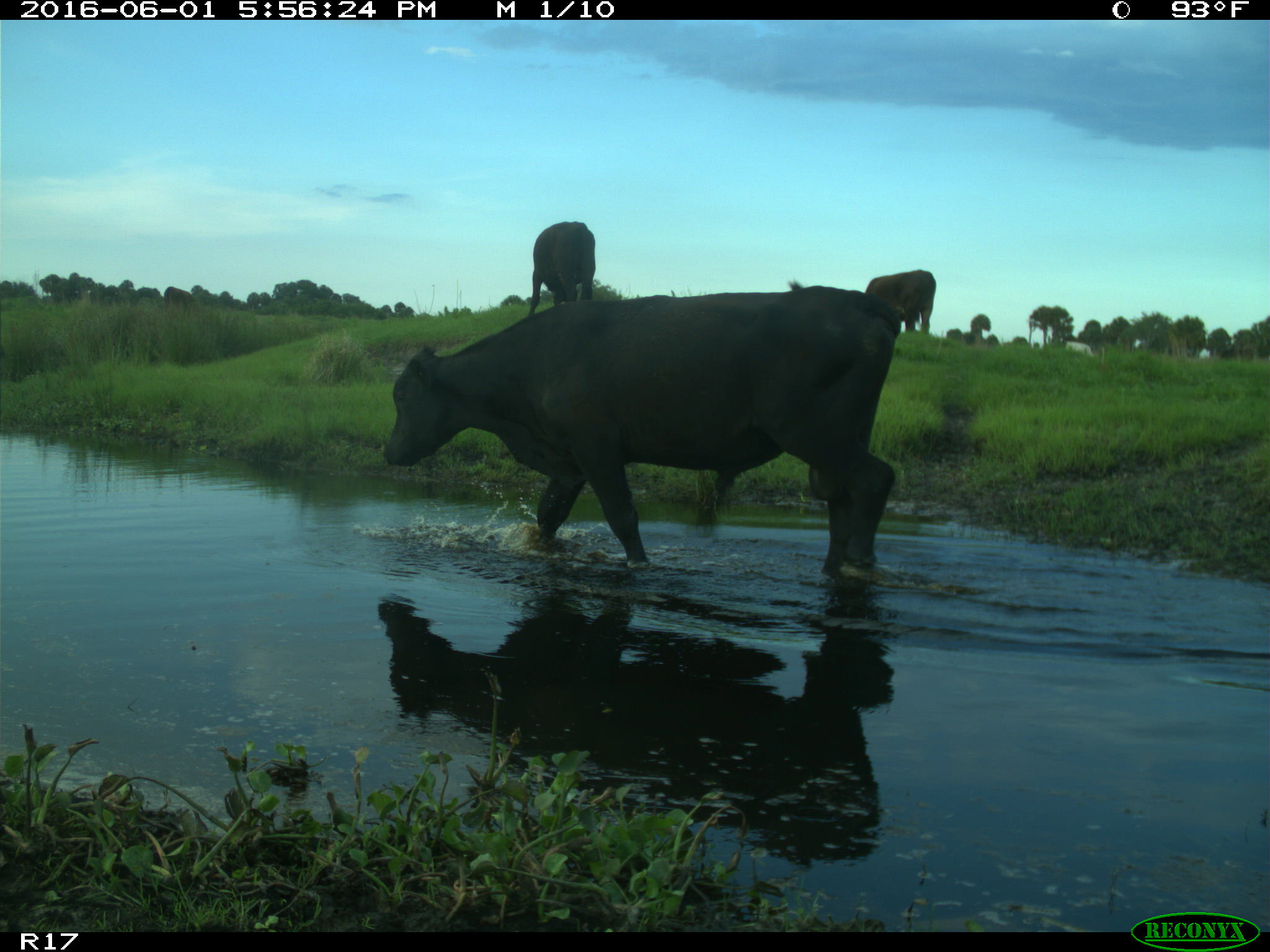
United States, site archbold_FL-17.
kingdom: Animalia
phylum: Chordata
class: Mammalia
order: Artiodactyla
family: Bovidae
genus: Bos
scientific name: Bos taurus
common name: domestic cow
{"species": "Bos taurus (domestic cow)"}